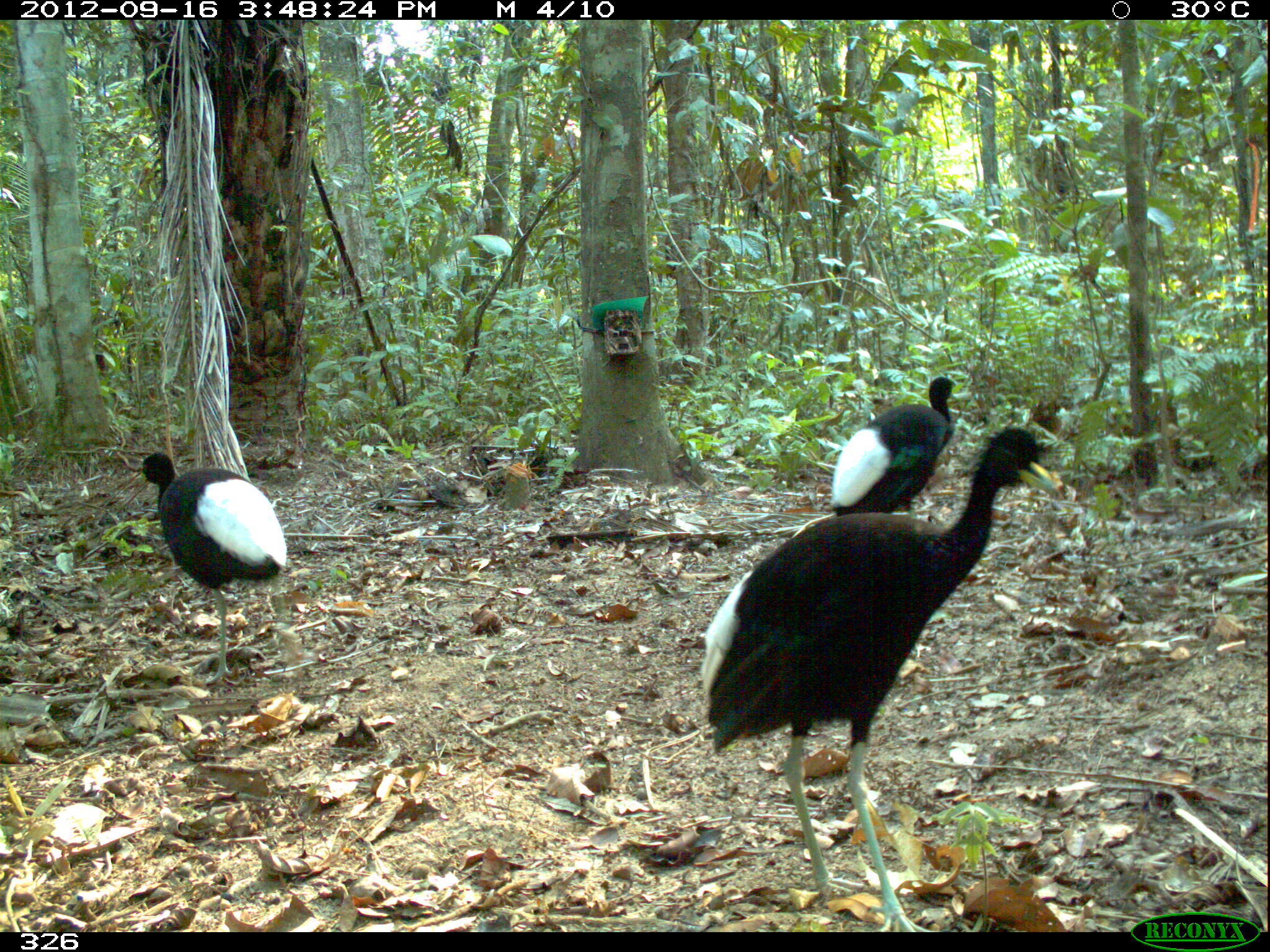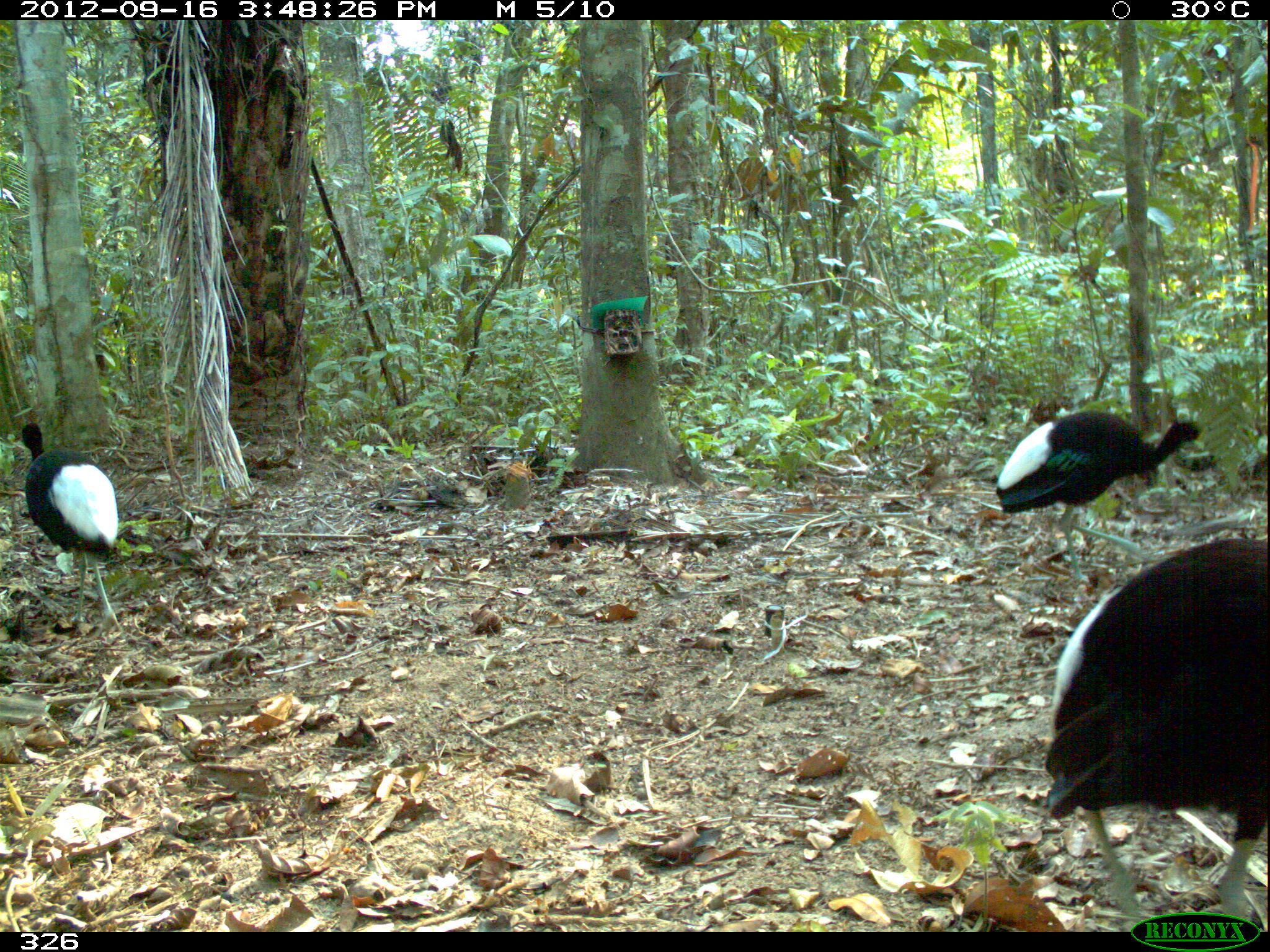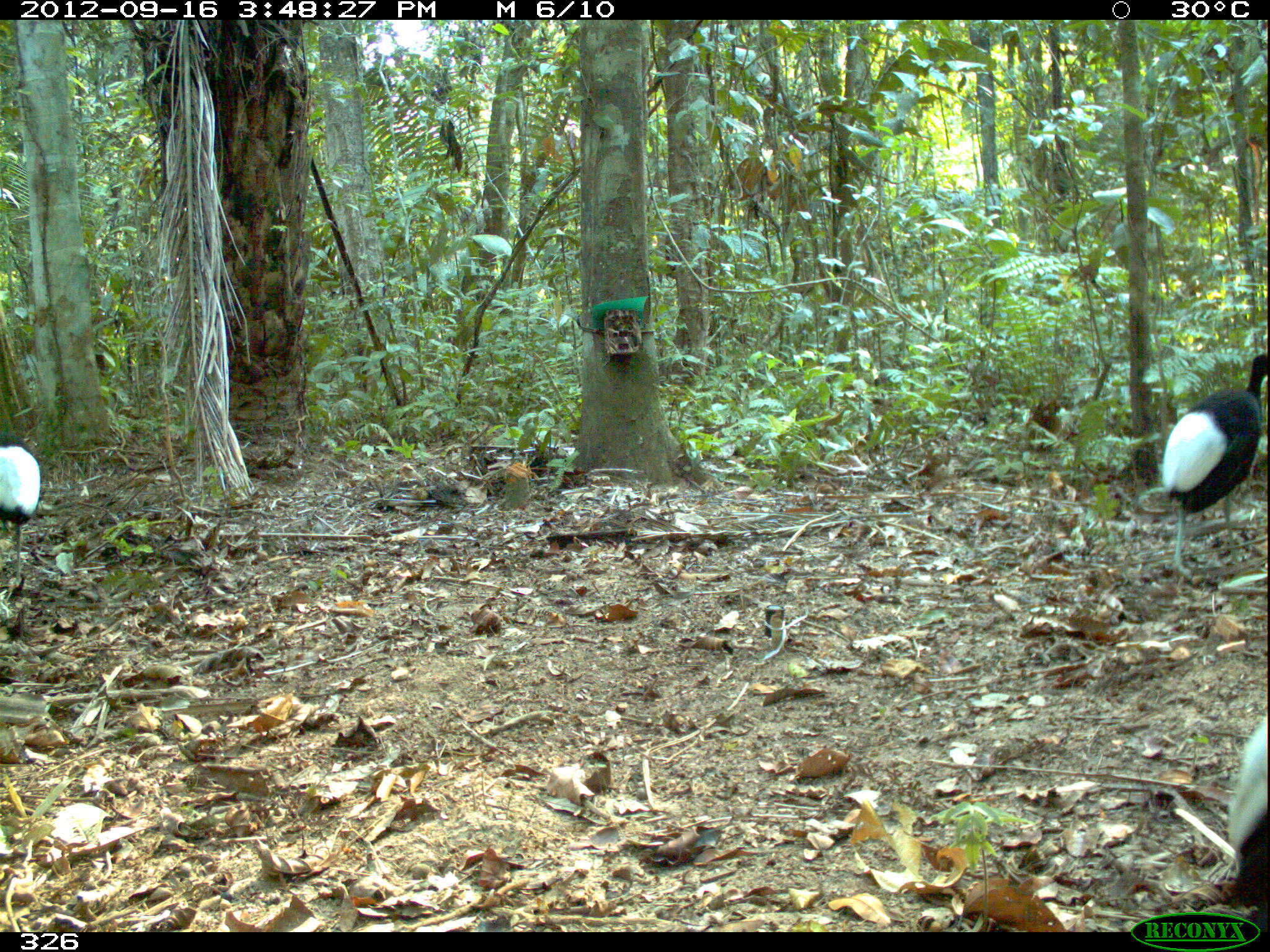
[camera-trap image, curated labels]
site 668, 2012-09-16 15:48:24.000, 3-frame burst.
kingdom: Animalia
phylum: Chordata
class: Aves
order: Gruiformes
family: Psophiidae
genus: Psophia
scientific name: Psophia leucoptera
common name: pale-winged trumpeter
Psophia leucoptera (pale-winged trumpeter).